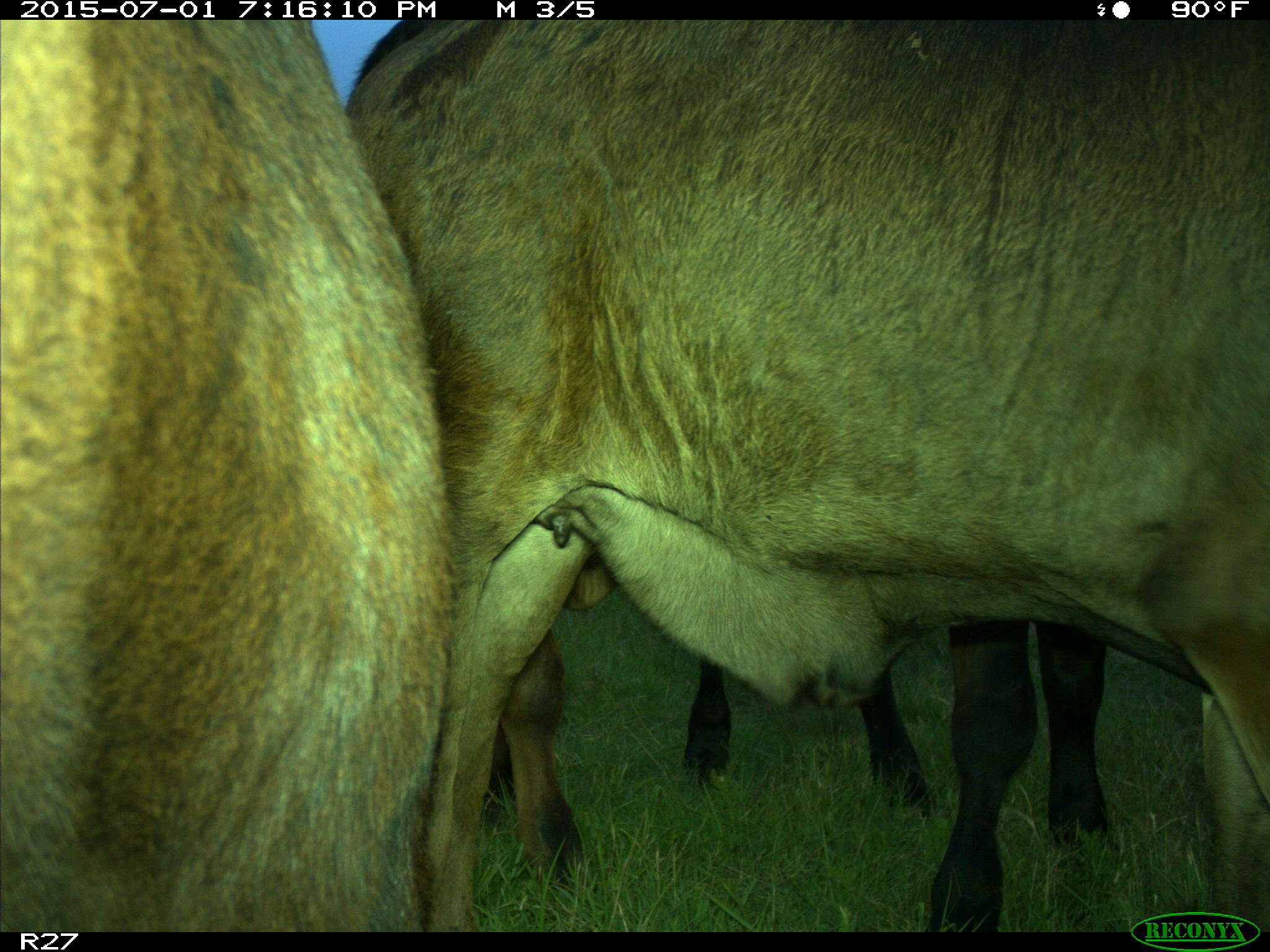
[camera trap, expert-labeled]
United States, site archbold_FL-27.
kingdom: Animalia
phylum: Chordata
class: Mammalia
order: Artiodactyla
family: Bovidae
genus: Bos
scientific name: Bos taurus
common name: domestic cow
Bos taurus (domestic cow).